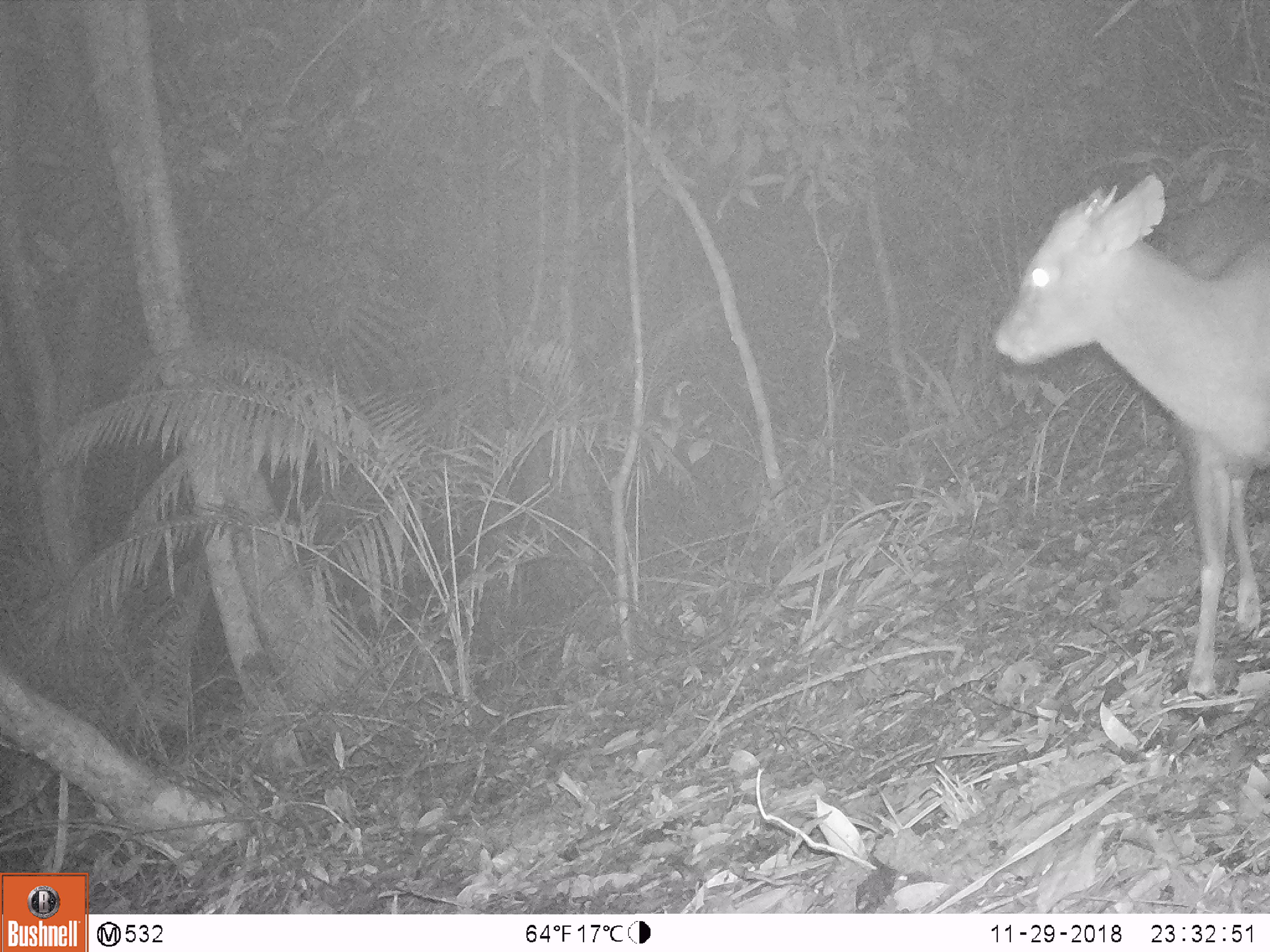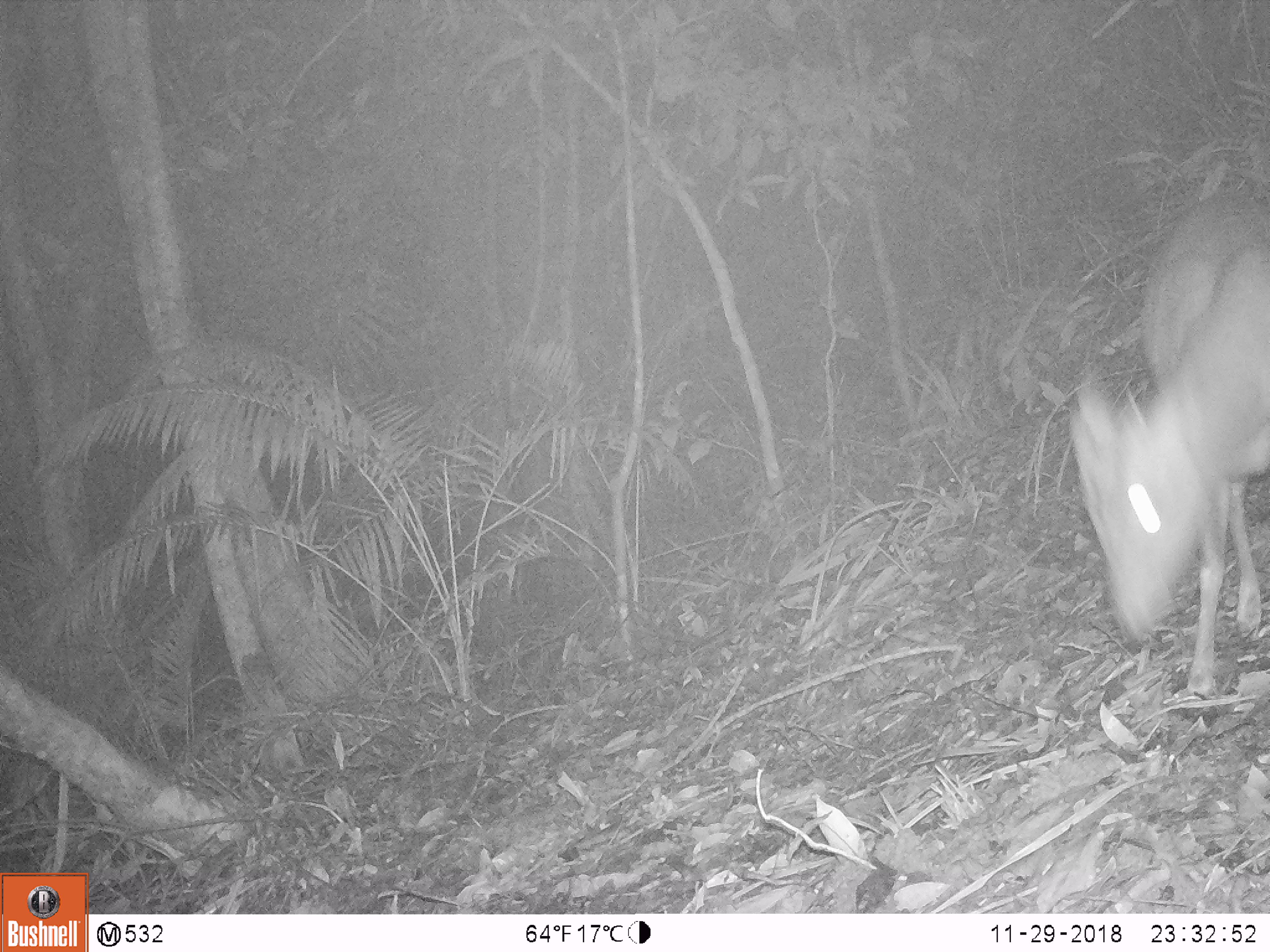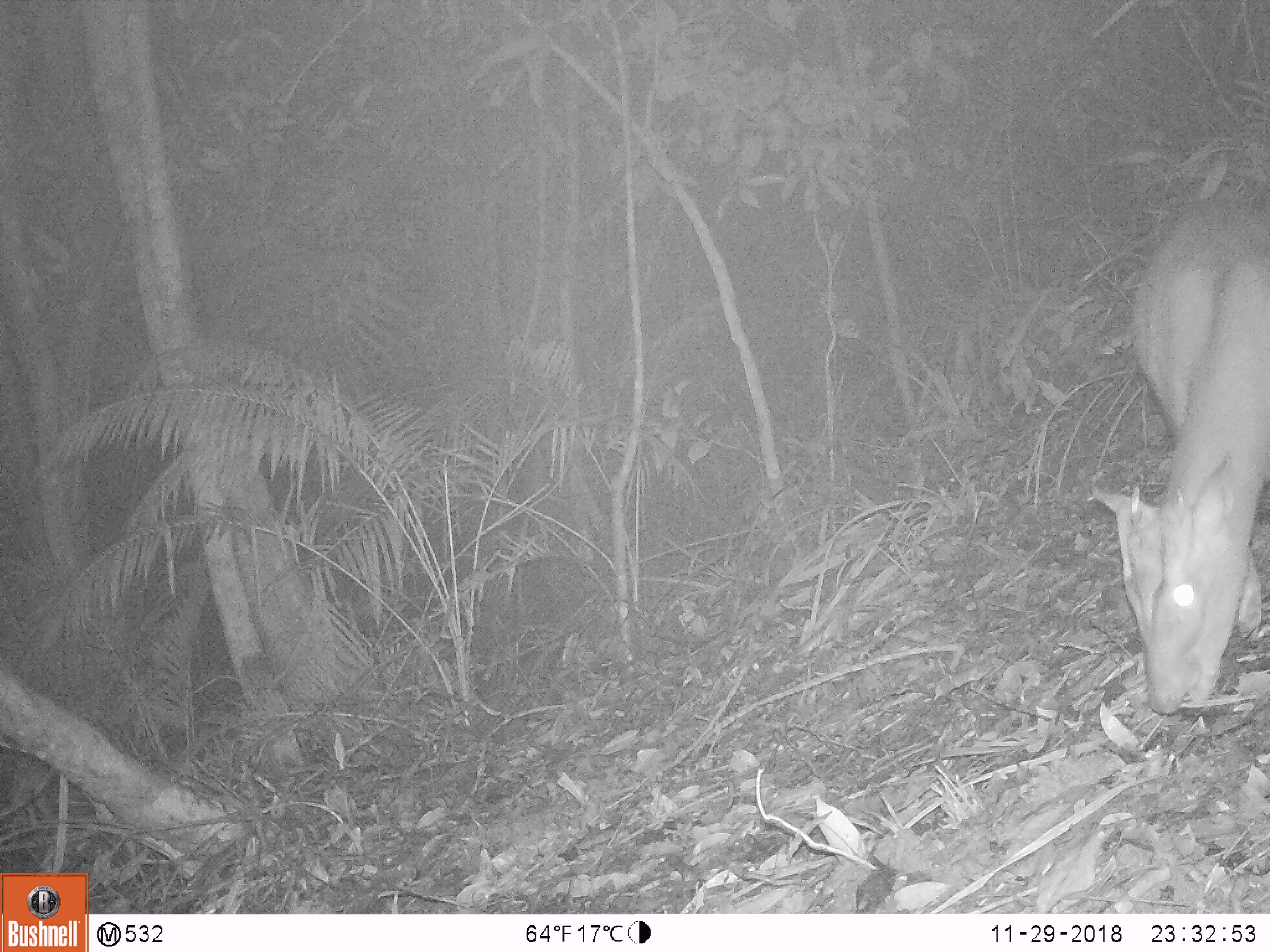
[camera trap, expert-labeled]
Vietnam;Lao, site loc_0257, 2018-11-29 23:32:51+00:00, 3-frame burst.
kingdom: Animalia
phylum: Chordata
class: Mammalia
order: Artiodactyla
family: Cervidae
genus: Muntiacus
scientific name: Muntiacus rooseveltorum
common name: roosevelt's muntjac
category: roosevelts muntjac group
Roosevelts muntjac group (roosevelt's muntjac) (Muntiacus rooseveltorum). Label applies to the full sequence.